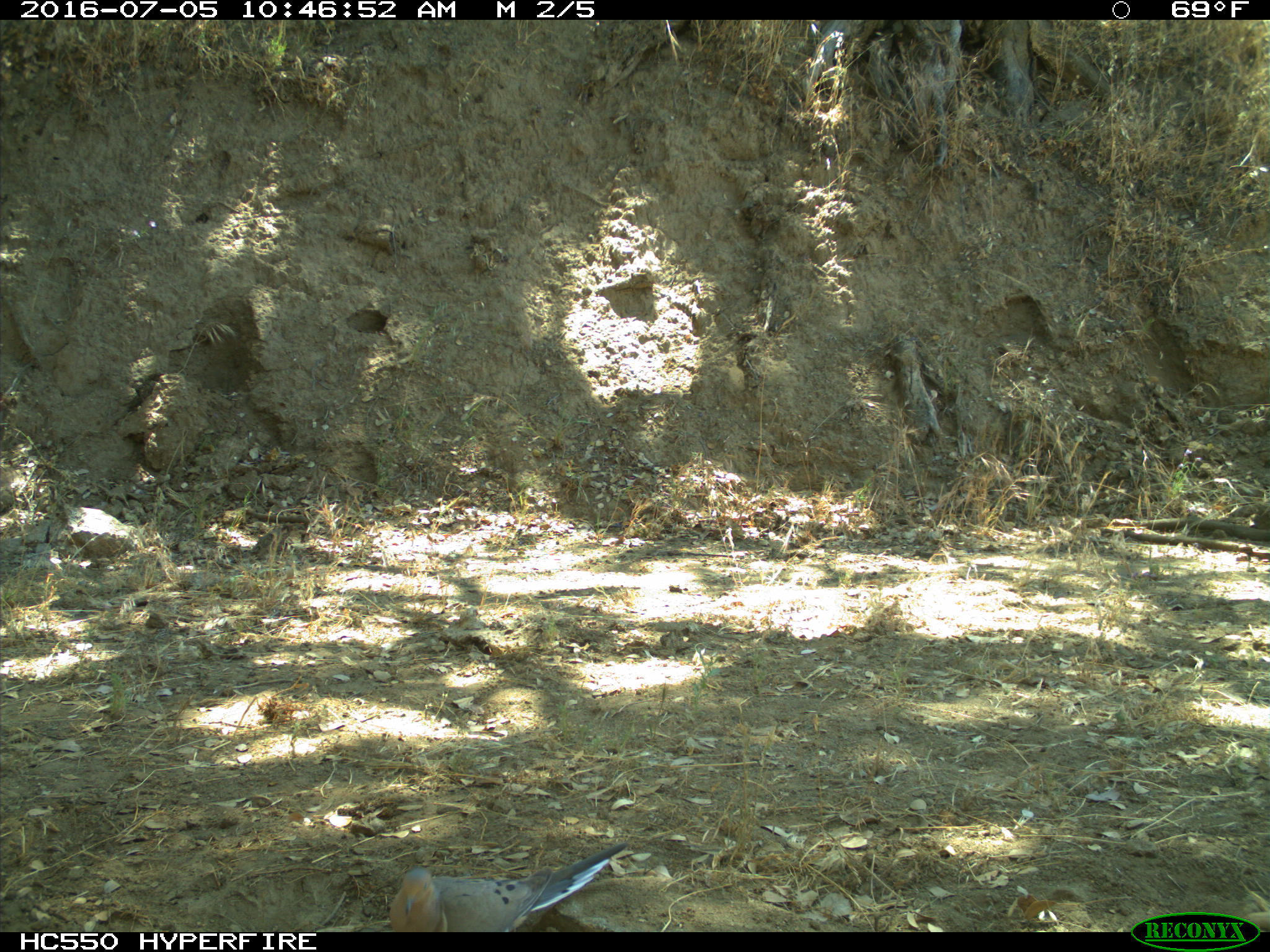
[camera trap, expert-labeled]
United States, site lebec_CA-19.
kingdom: Animalia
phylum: Chordata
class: Aves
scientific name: Aves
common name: birds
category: unidentified bird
Unidentified bird (birds) (Aves).